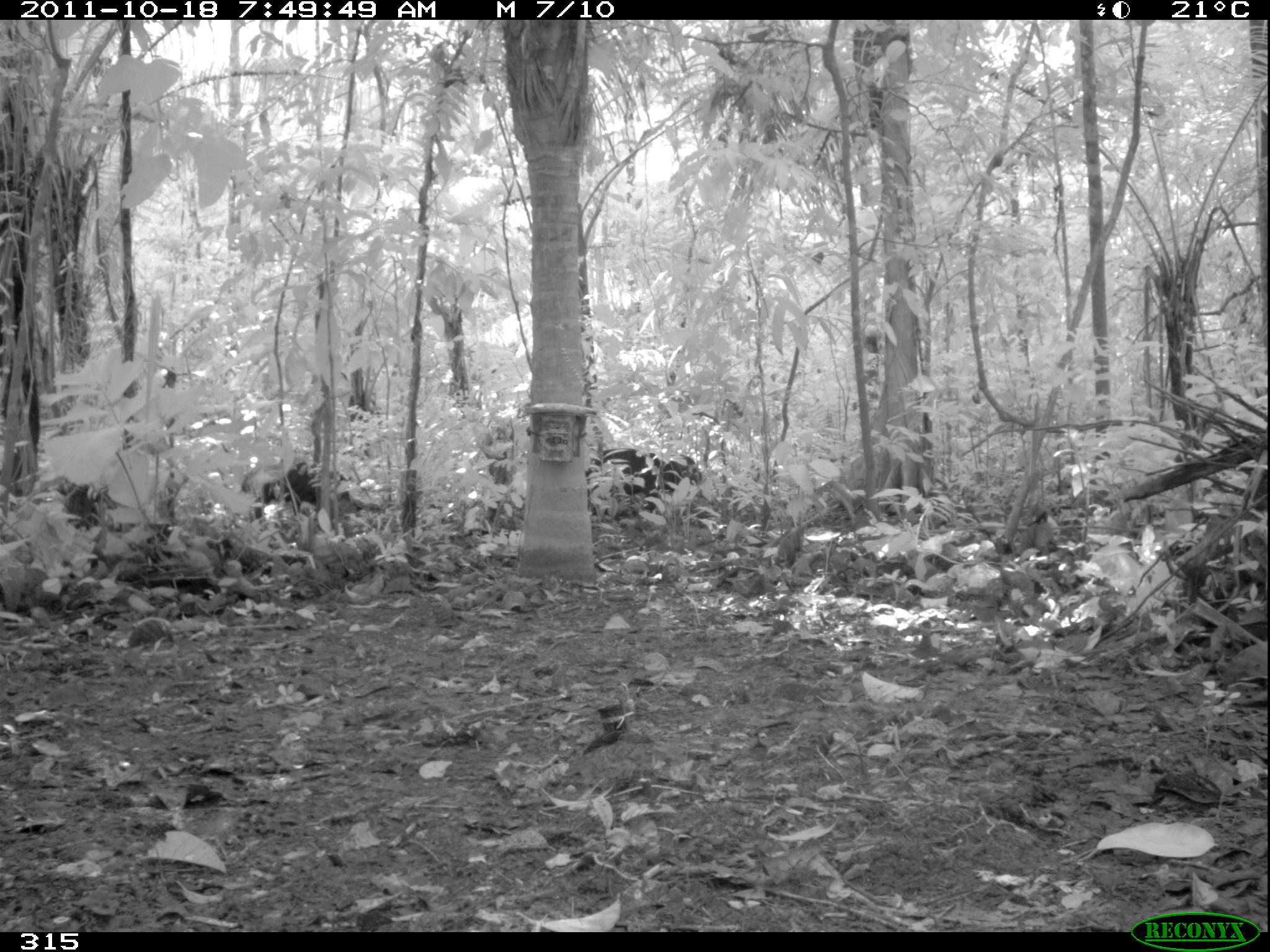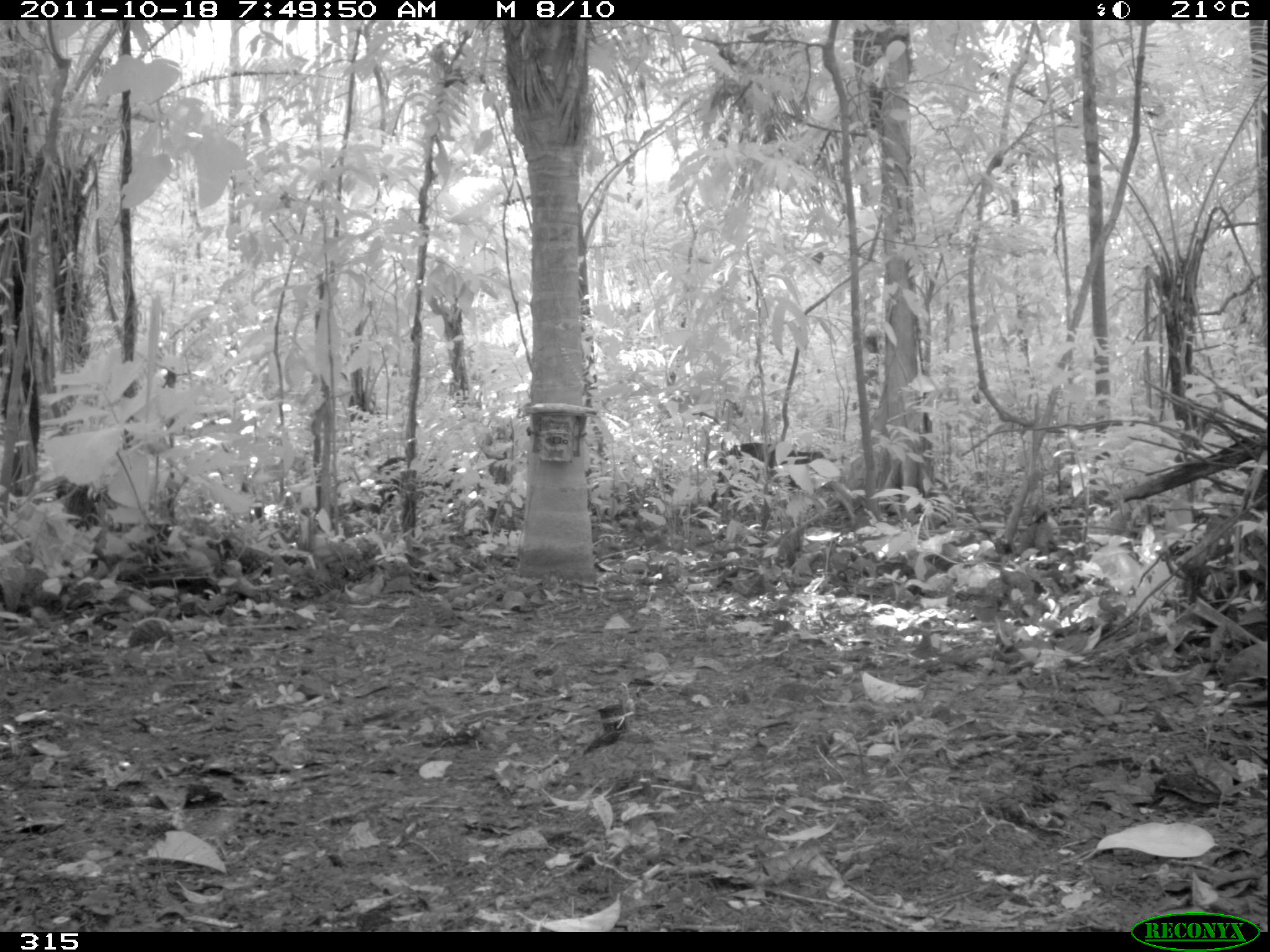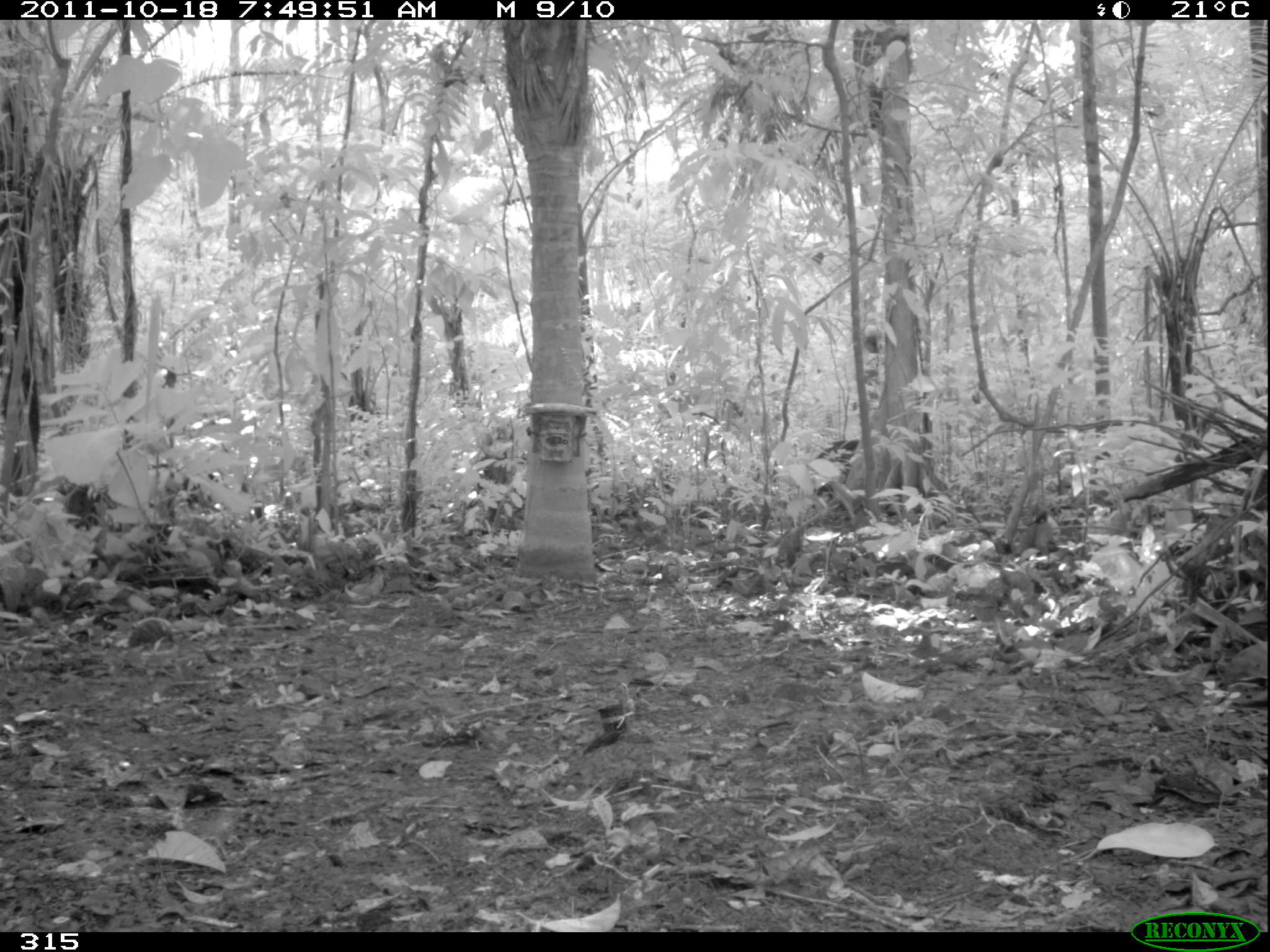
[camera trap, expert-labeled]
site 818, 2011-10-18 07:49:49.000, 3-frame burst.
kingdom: Animalia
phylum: Chordata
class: Mammalia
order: Artiodactyla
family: Tayassuidae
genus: Tayassu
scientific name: Tayassu pecari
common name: white-lipped peccary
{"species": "Tayassu pecari (white-lipped peccary)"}